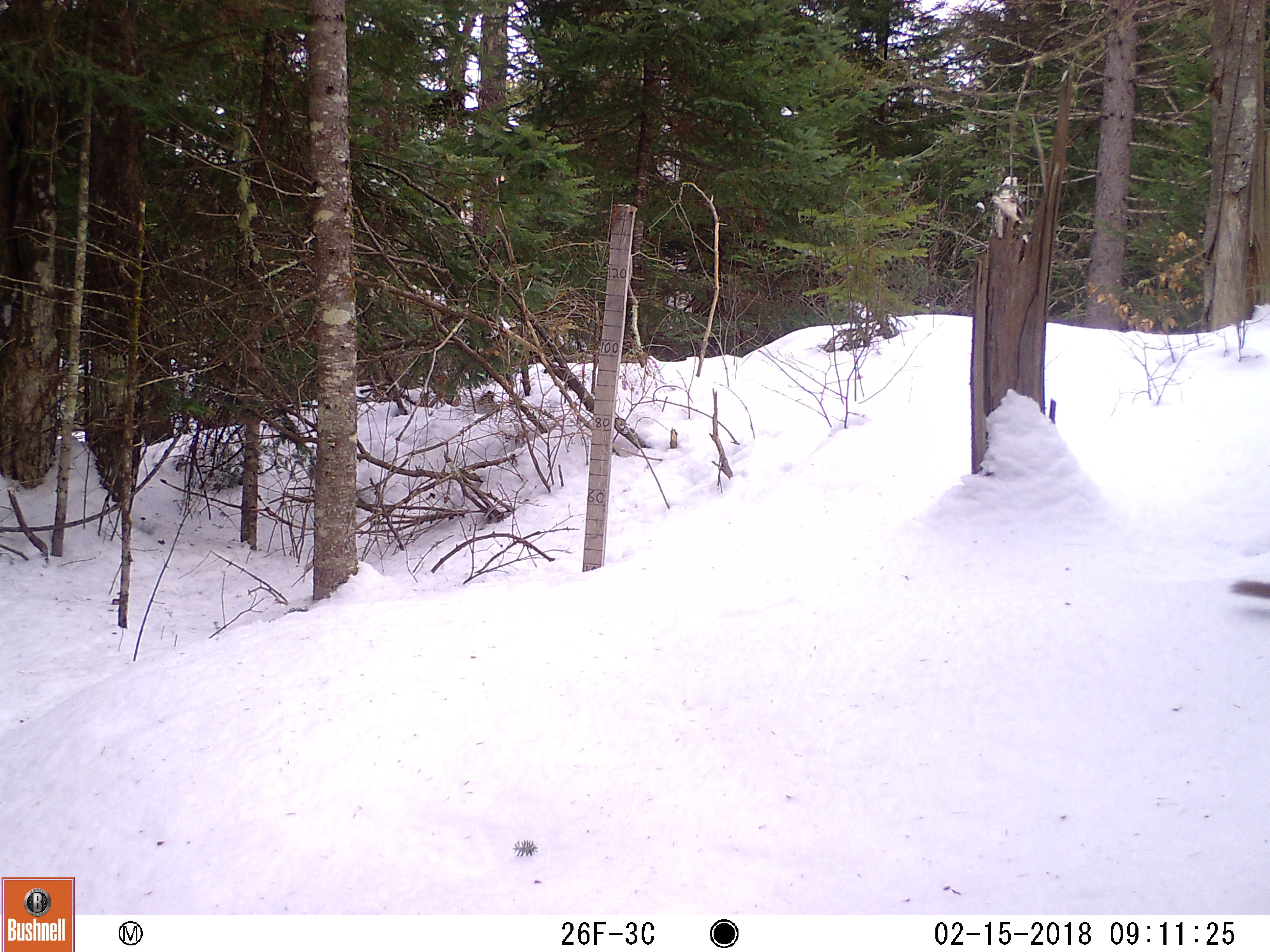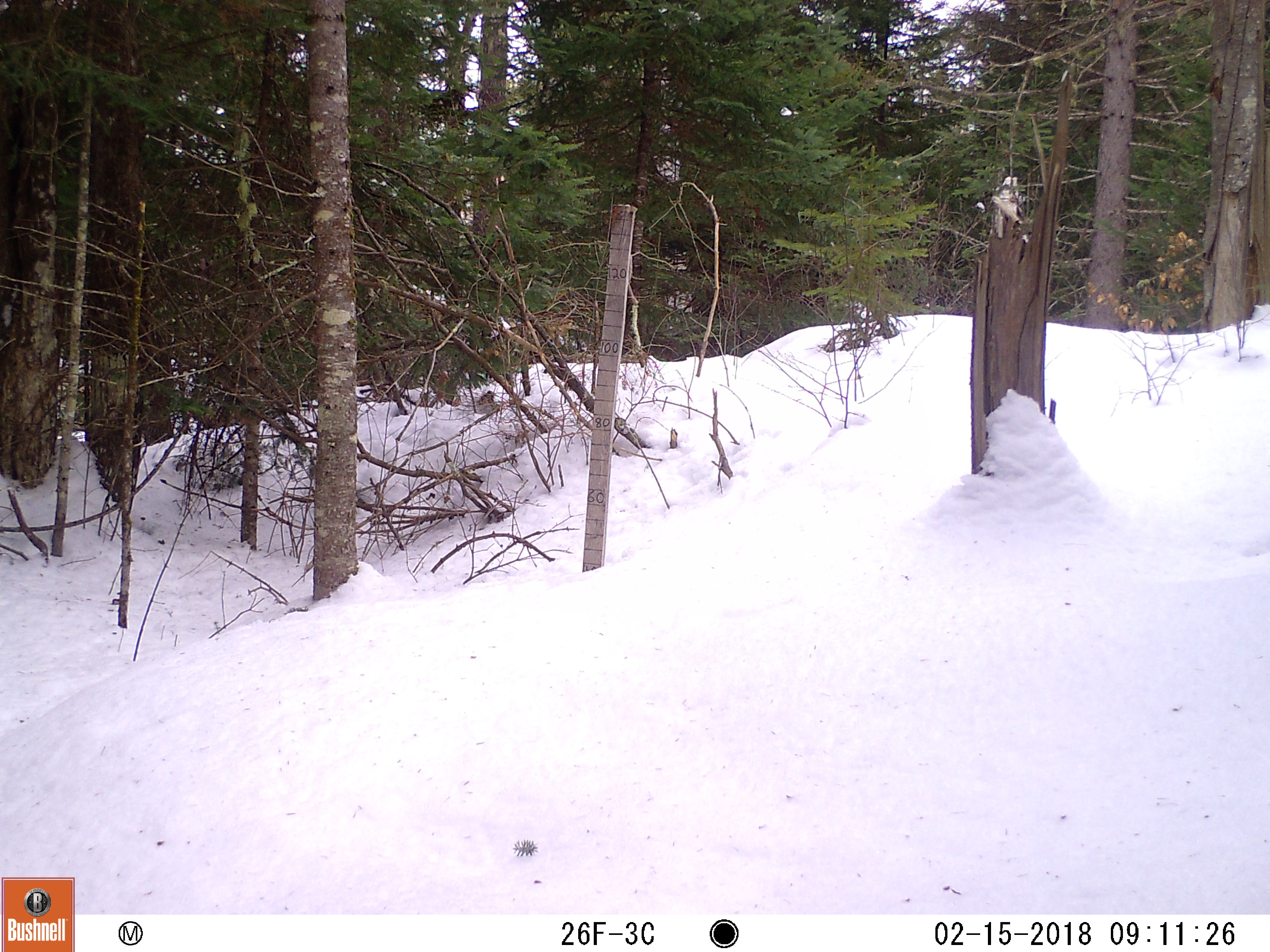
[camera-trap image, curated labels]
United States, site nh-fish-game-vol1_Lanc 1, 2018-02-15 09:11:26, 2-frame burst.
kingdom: Animalia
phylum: Chordata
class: Mammalia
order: Rodentia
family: Sciuridae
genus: Tamiasciurus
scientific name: Tamiasciurus hudsonicus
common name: red squirrel